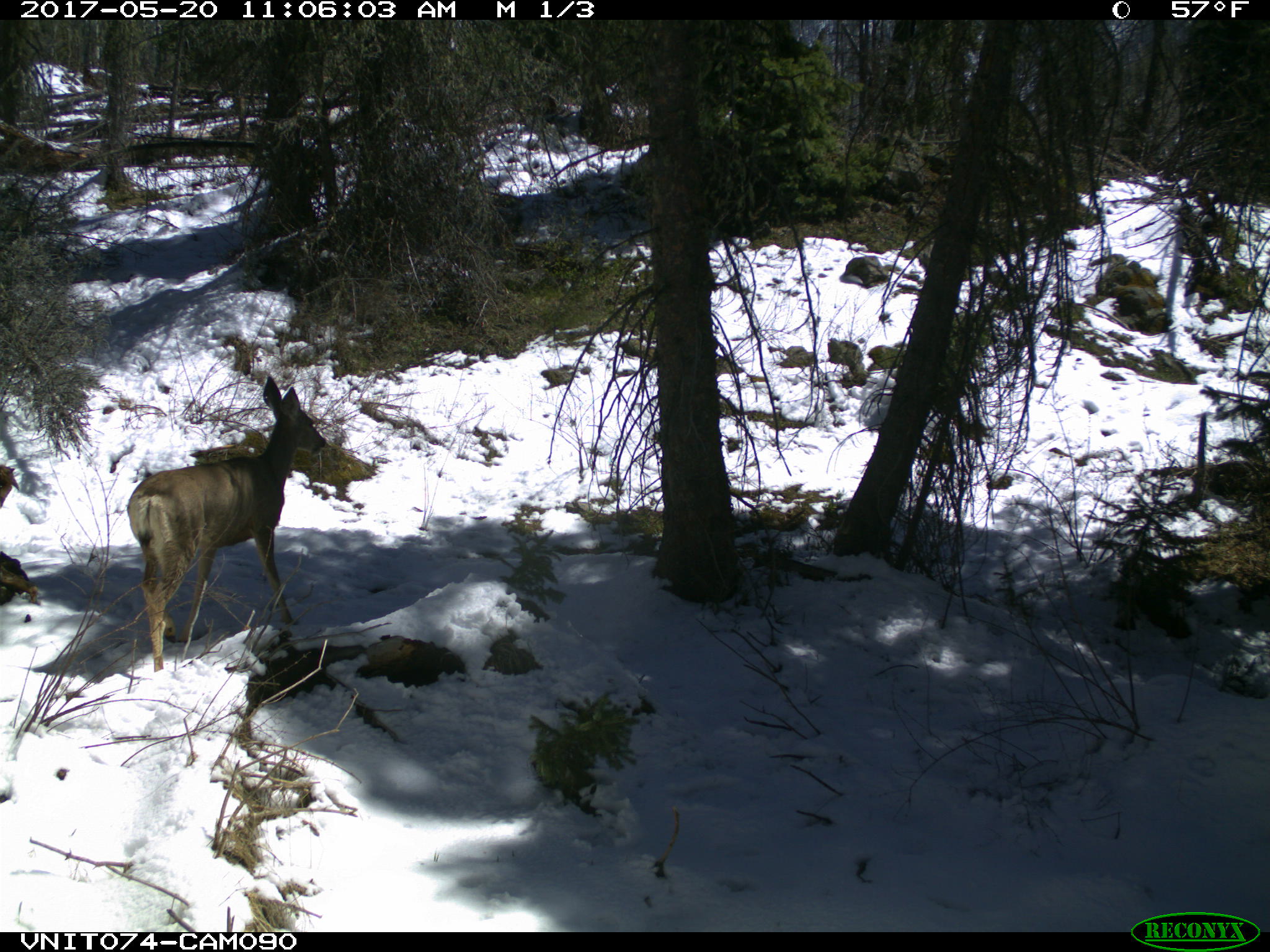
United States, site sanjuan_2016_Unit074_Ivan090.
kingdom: Animalia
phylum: Chordata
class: Mammalia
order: Artiodactyla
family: Cervidae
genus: Odocoileus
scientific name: Odocoileus hemionus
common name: mule deer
Odocoileus hemionus (mule deer).